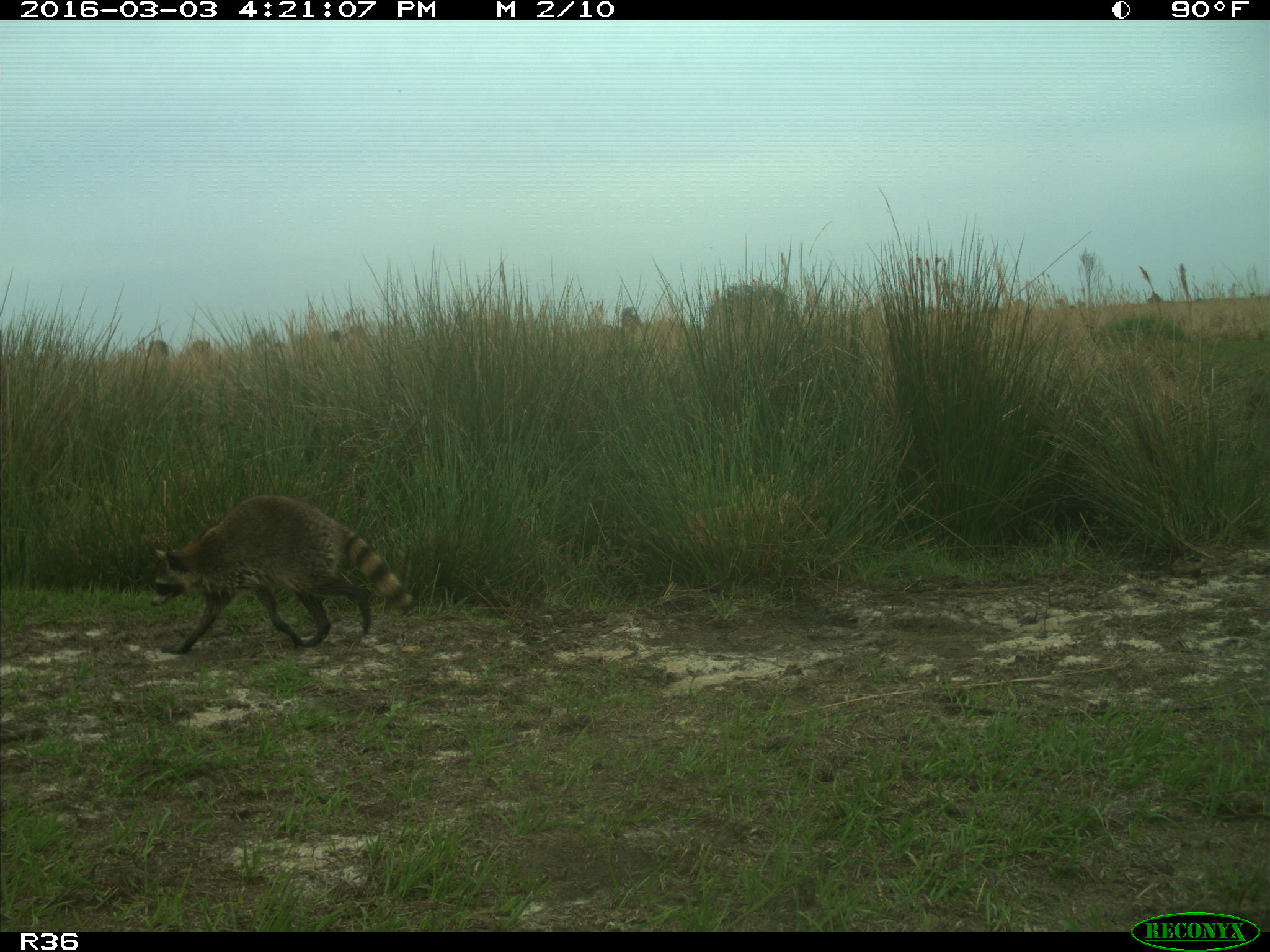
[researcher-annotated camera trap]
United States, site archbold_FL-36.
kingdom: Animalia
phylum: Chordata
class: Mammalia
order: Carnivora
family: Procyonidae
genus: Procyon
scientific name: Procyon lotor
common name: common raccoon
Procyon lotor (common raccoon).